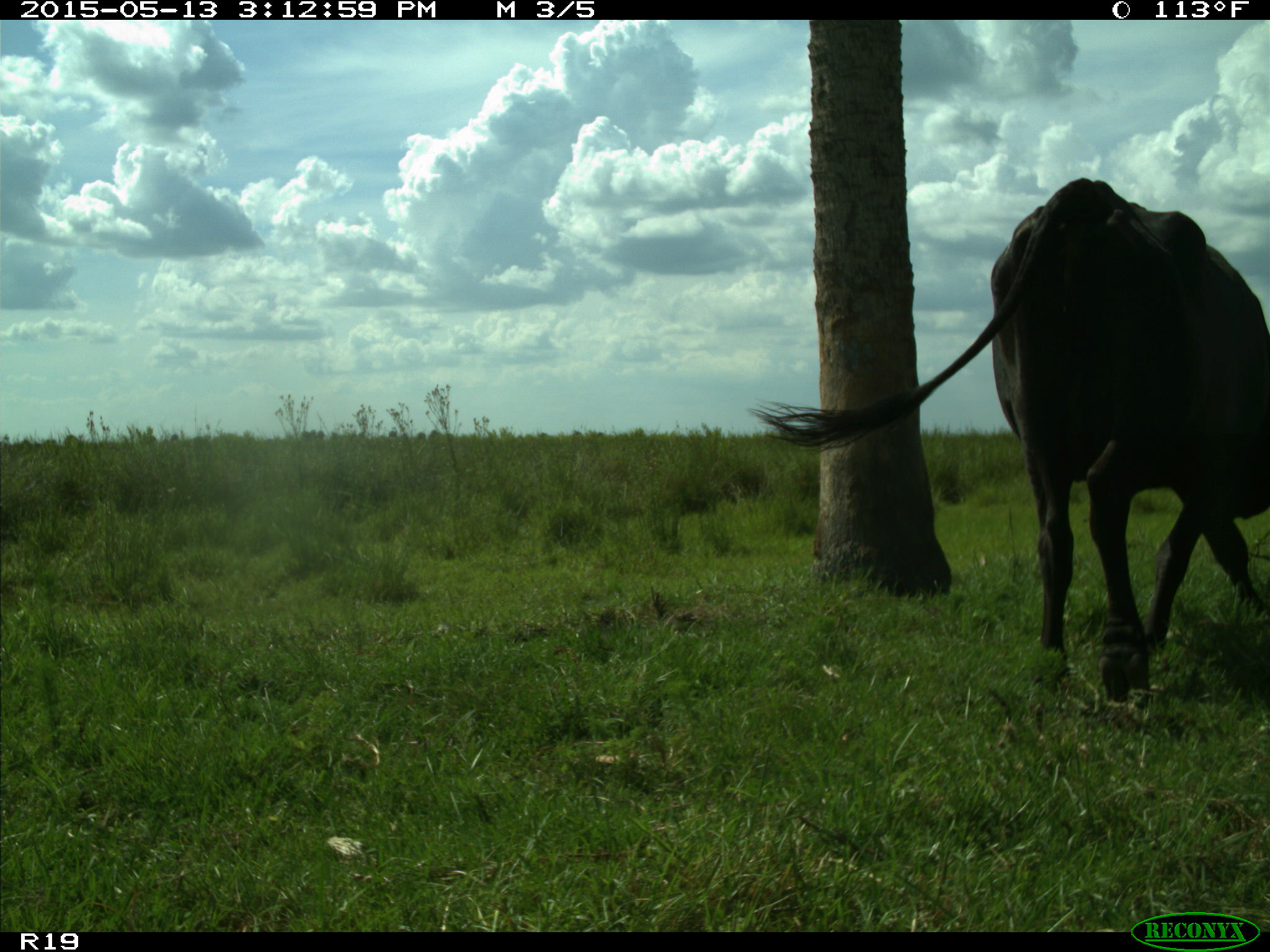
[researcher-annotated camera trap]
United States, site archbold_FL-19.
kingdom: Animalia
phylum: Chordata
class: Mammalia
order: Artiodactyla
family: Bovidae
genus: Bos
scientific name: Bos taurus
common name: domestic cow